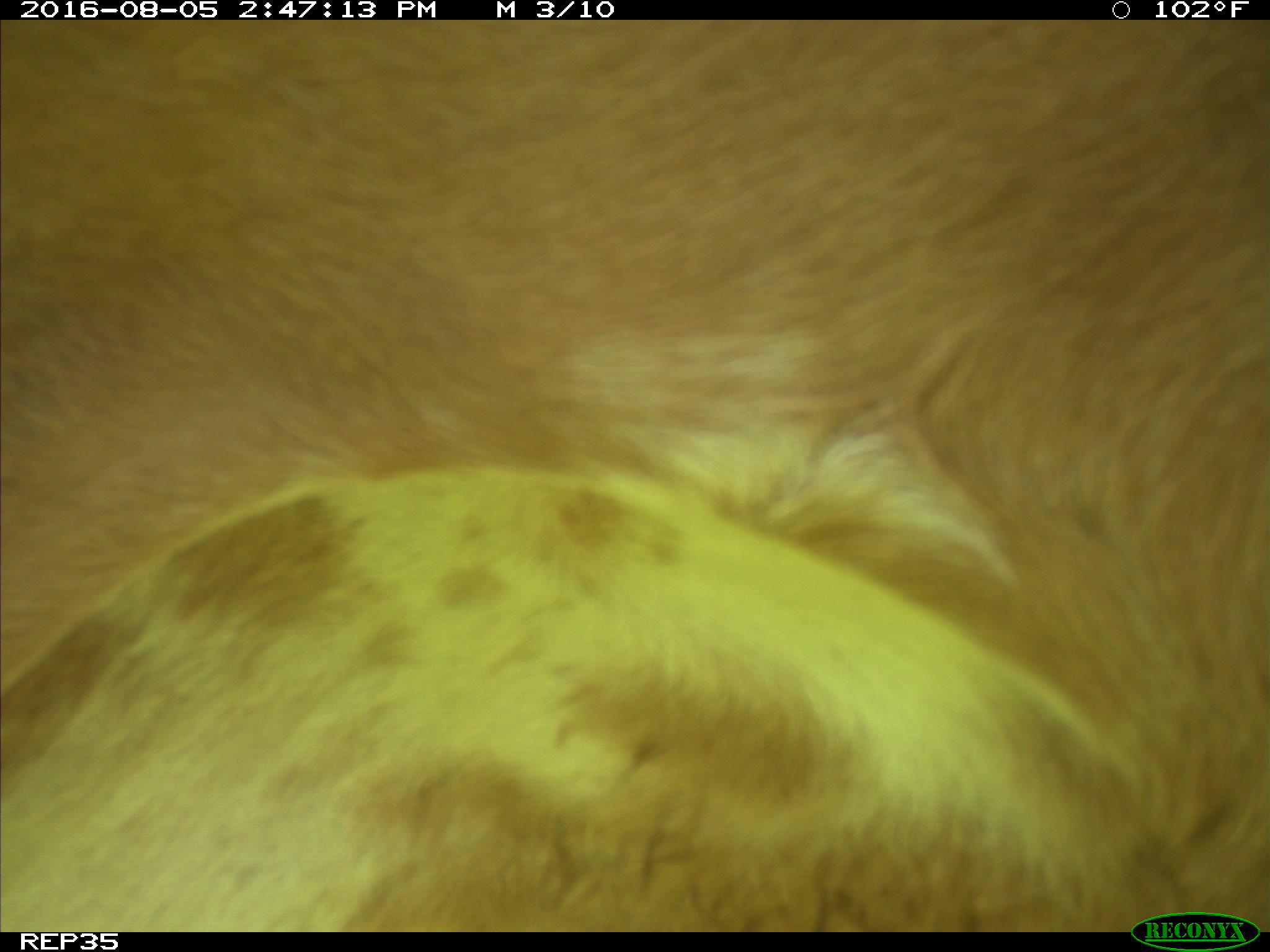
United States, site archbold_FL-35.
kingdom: Animalia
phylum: Chordata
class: Mammalia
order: Artiodactyla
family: Bovidae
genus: Bos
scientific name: Bos taurus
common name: domestic cow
Bos taurus (domestic cow).